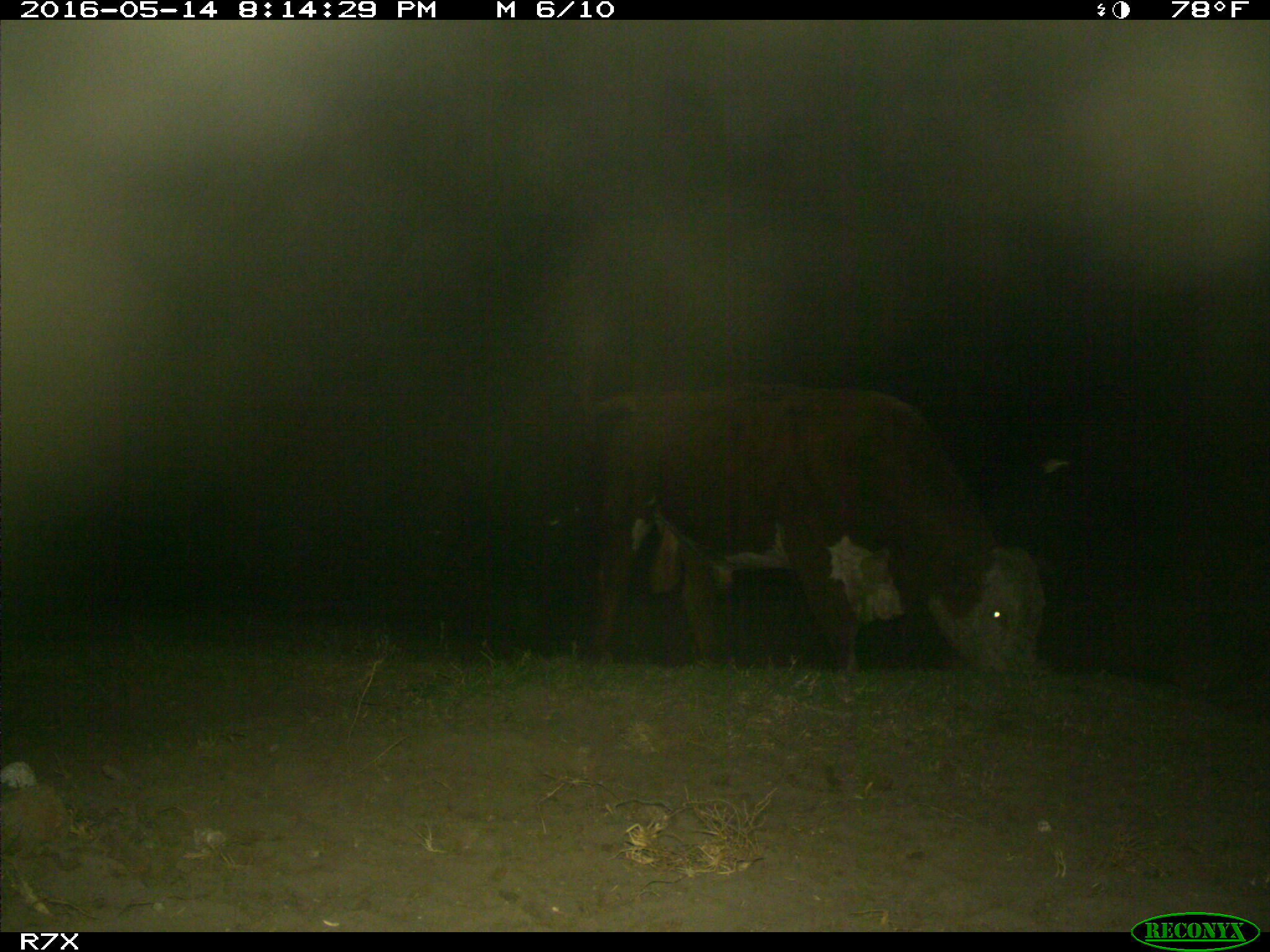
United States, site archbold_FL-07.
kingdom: Animalia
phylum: Chordata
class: Mammalia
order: Artiodactyla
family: Bovidae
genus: Bos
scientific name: Bos taurus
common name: domestic cow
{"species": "Bos taurus (domestic cow)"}